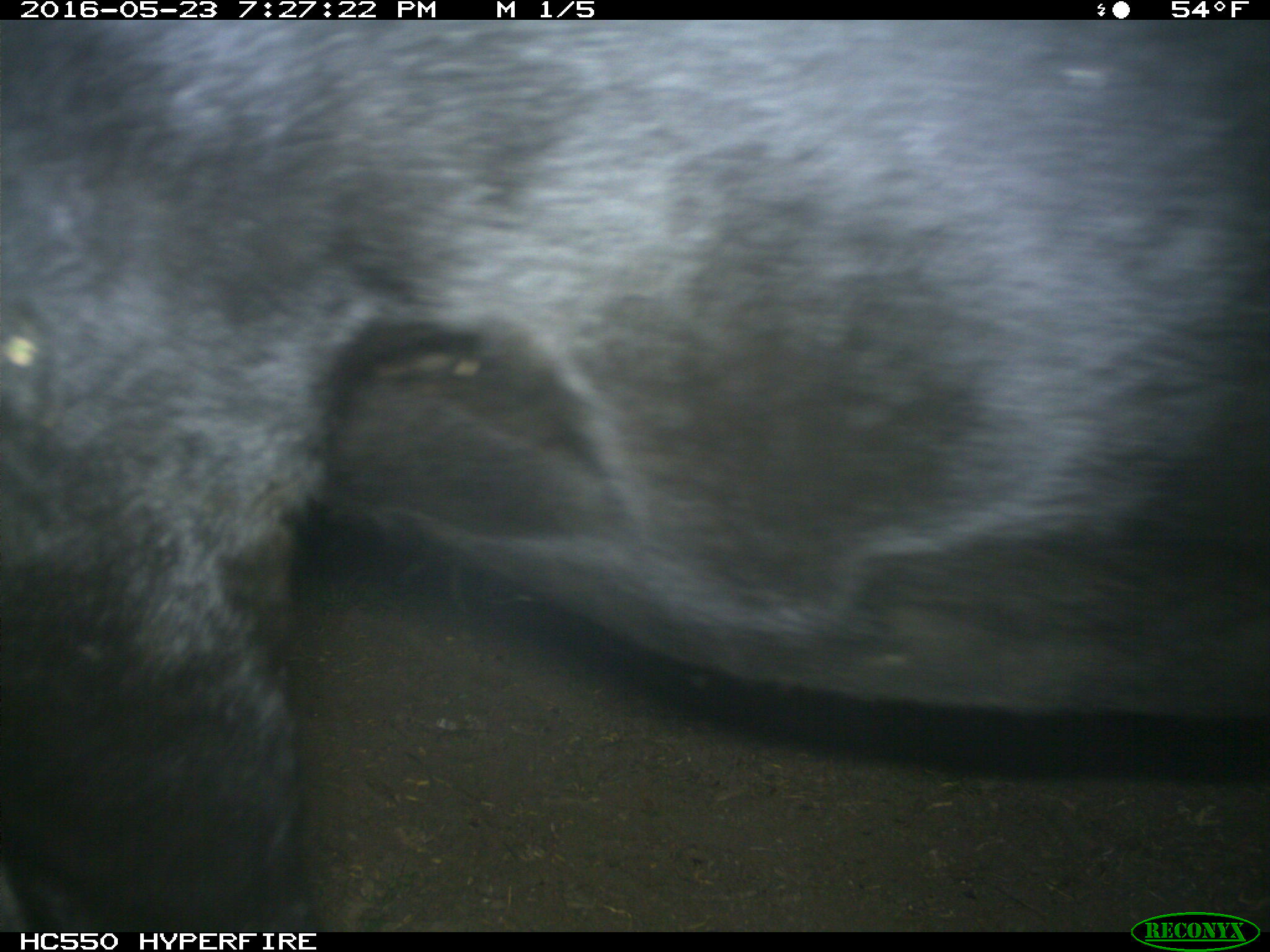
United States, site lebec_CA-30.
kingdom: Animalia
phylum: Chordata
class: Mammalia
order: Artiodactyla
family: Bovidae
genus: Bos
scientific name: Bos taurus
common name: domestic cow